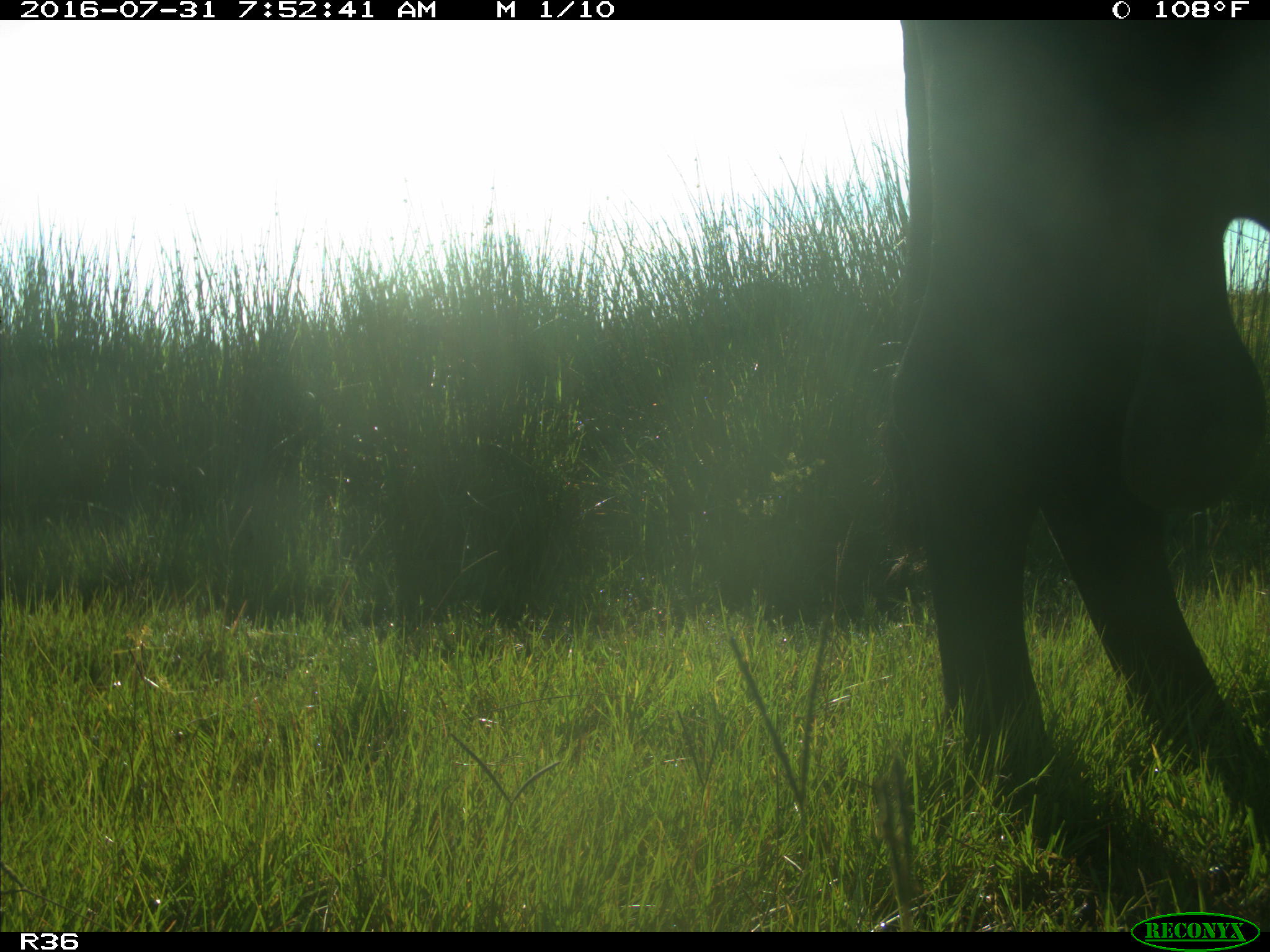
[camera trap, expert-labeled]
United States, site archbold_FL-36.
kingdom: Animalia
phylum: Chordata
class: Mammalia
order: Artiodactyla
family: Bovidae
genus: Bos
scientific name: Bos taurus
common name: domestic cow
Bos taurus (domestic cow).